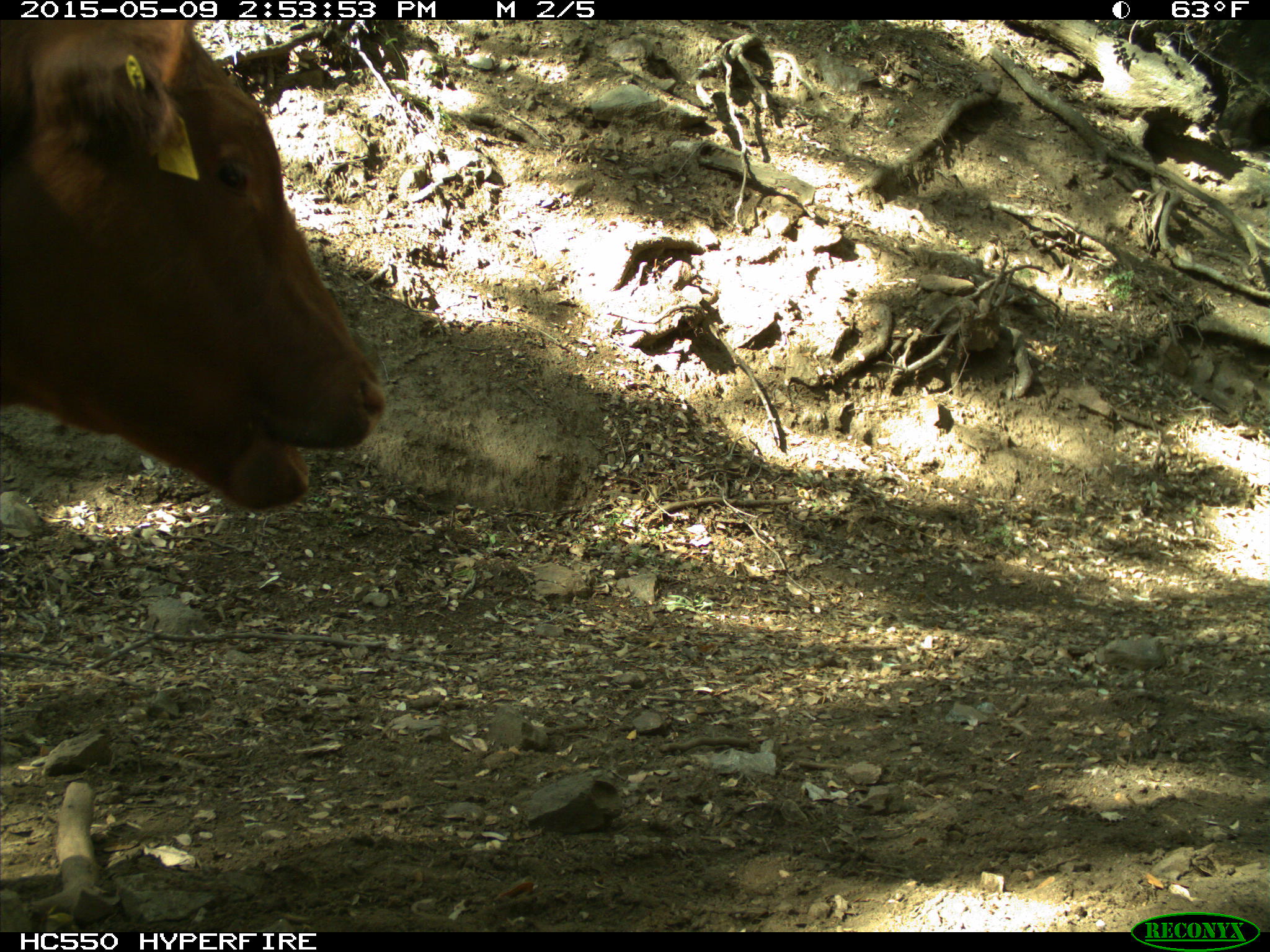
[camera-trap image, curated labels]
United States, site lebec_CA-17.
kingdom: Animalia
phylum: Chordata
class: Mammalia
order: Artiodactyla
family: Bovidae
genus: Bos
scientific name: Bos taurus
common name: domestic cow